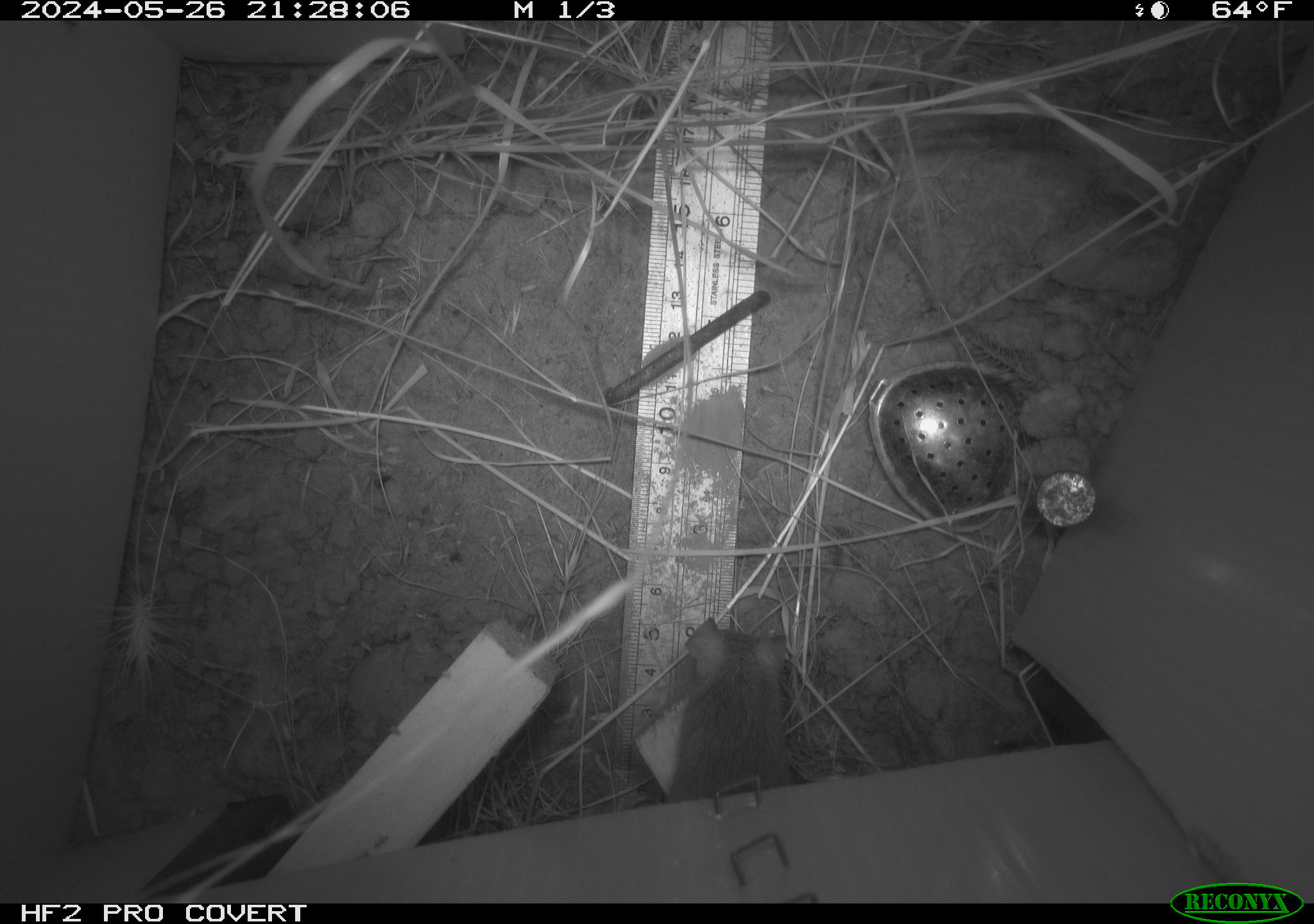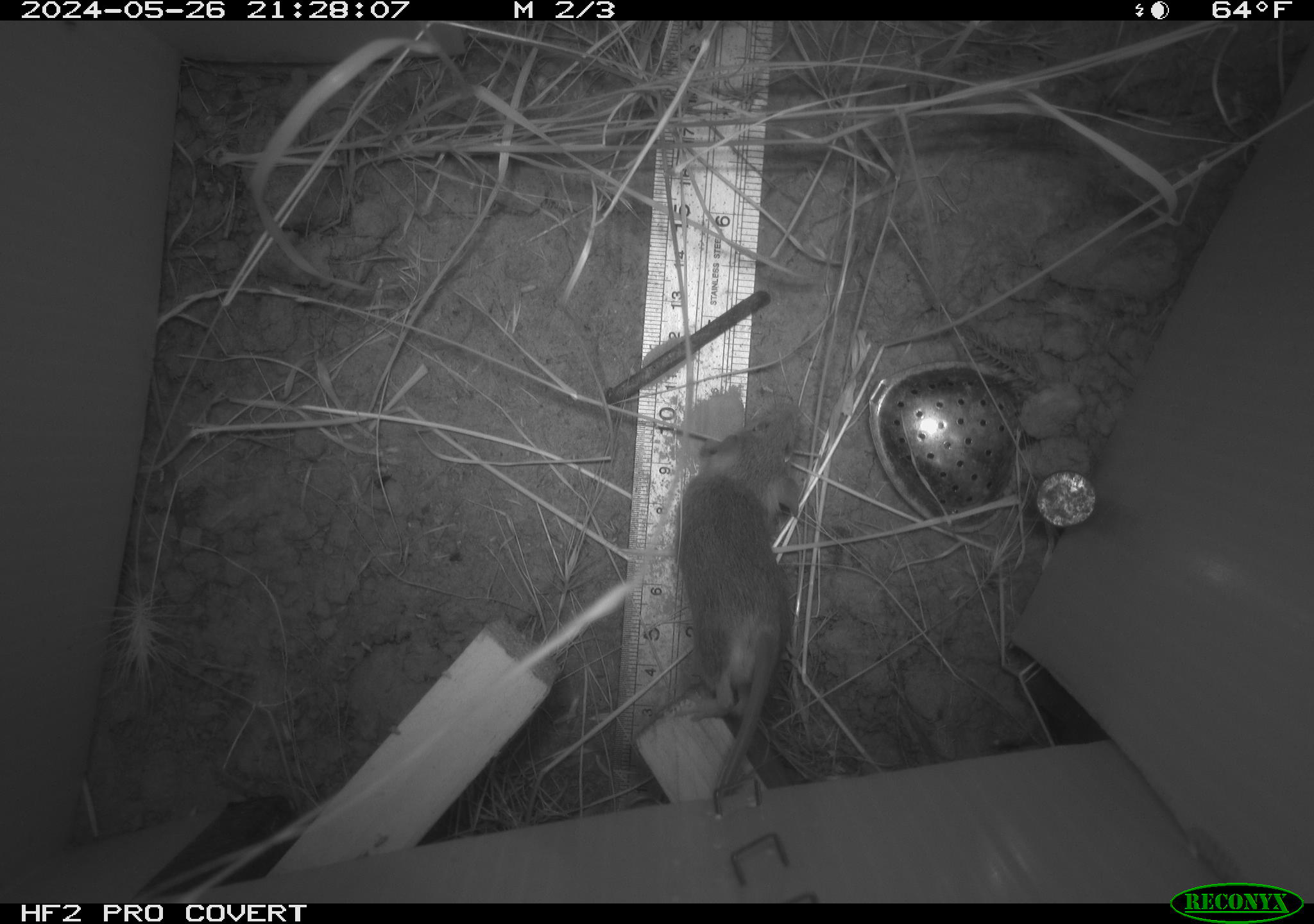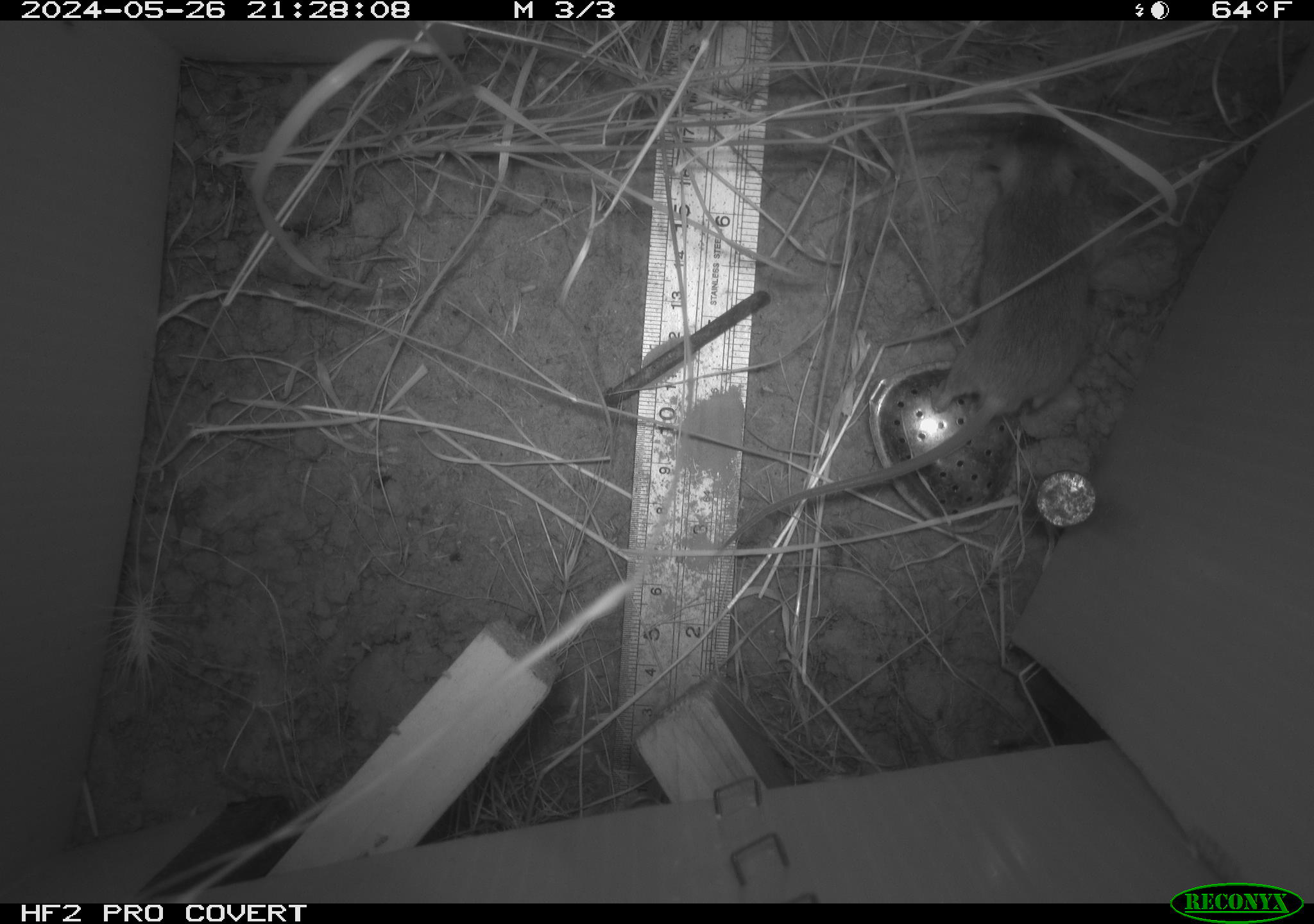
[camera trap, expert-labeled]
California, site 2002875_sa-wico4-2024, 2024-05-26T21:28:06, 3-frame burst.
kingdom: Animalia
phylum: Chordata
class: Mammalia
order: Rodentia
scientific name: Rodentia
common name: mouse species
Mouse species (Rodentia).